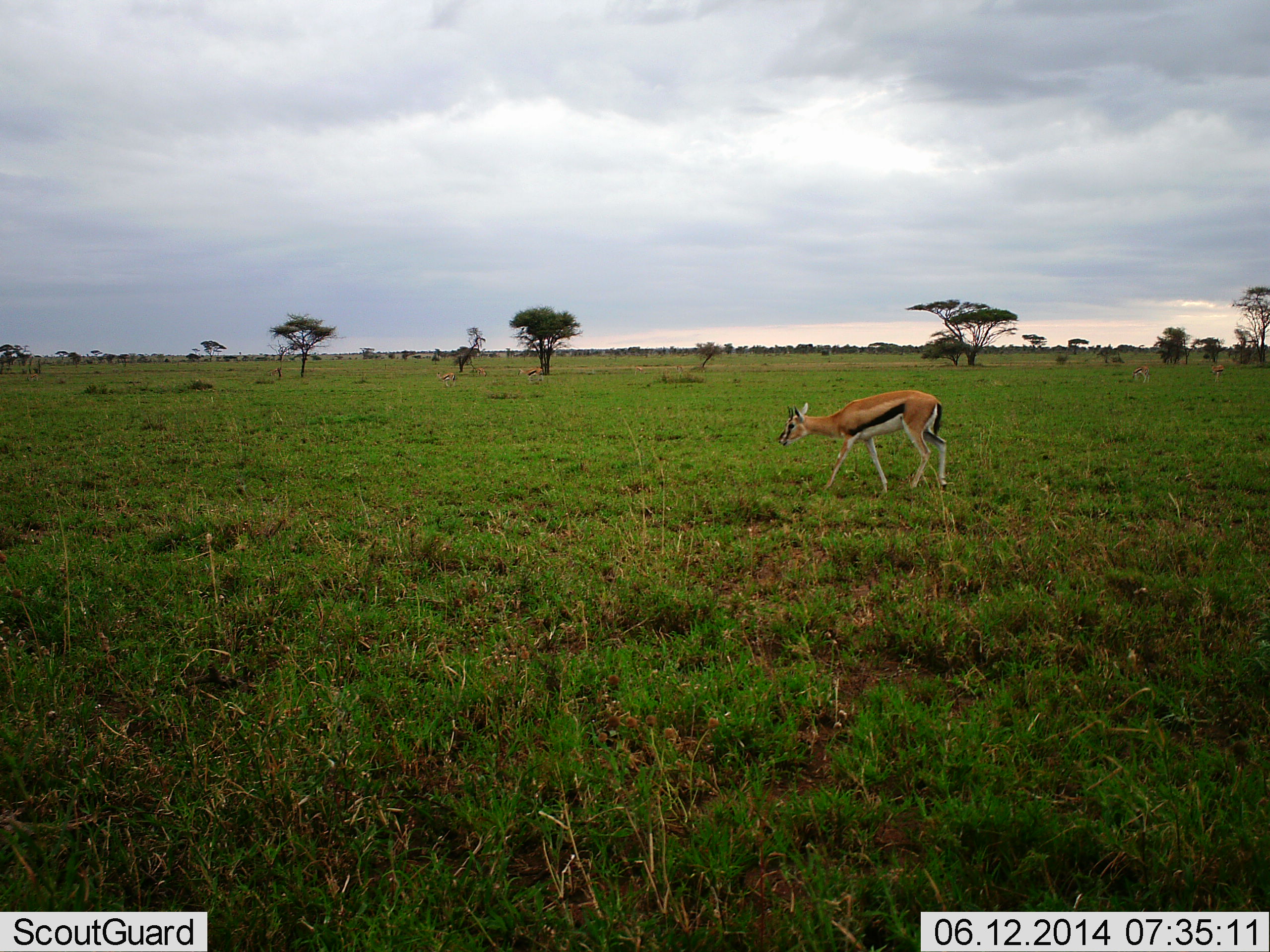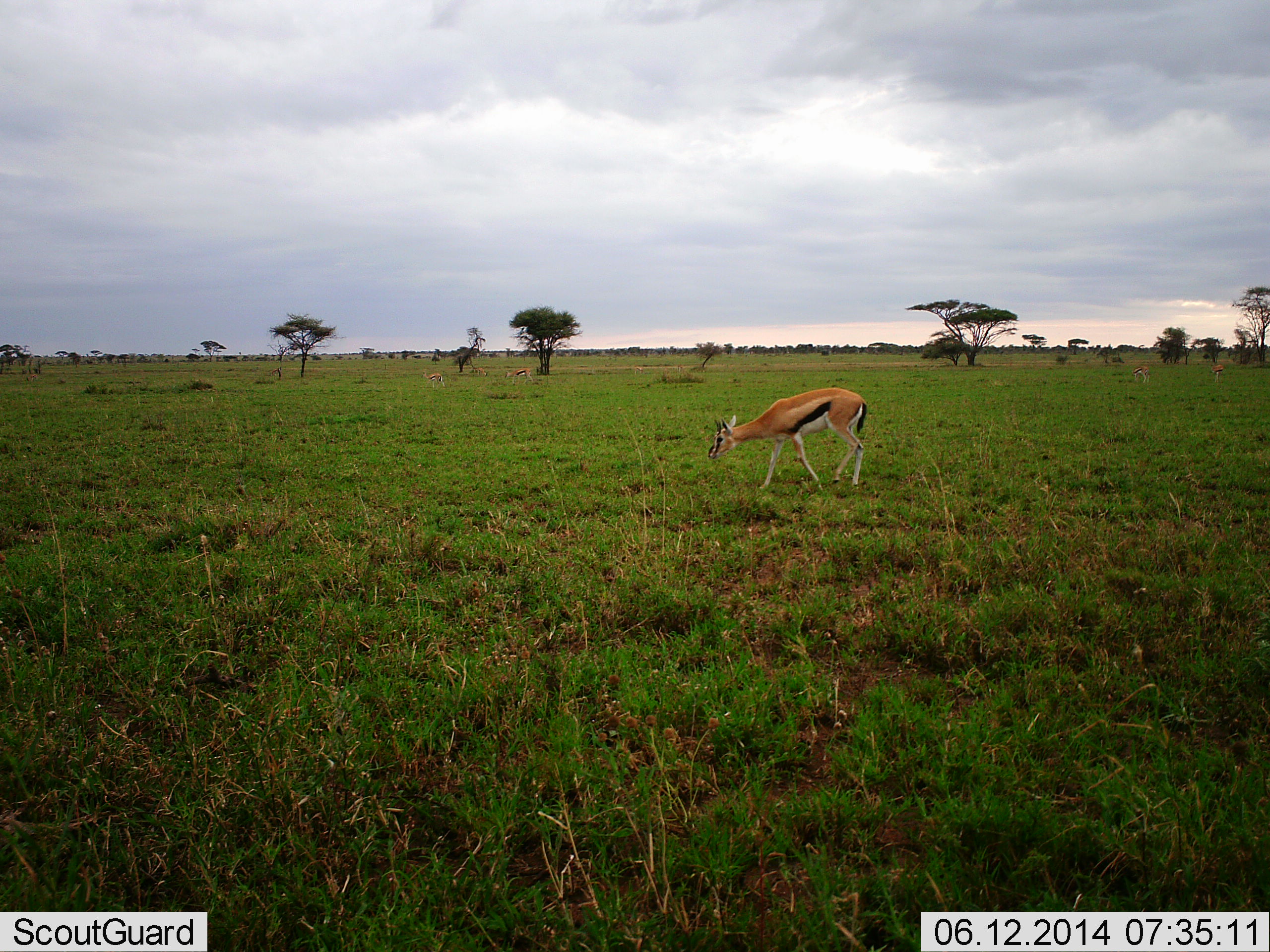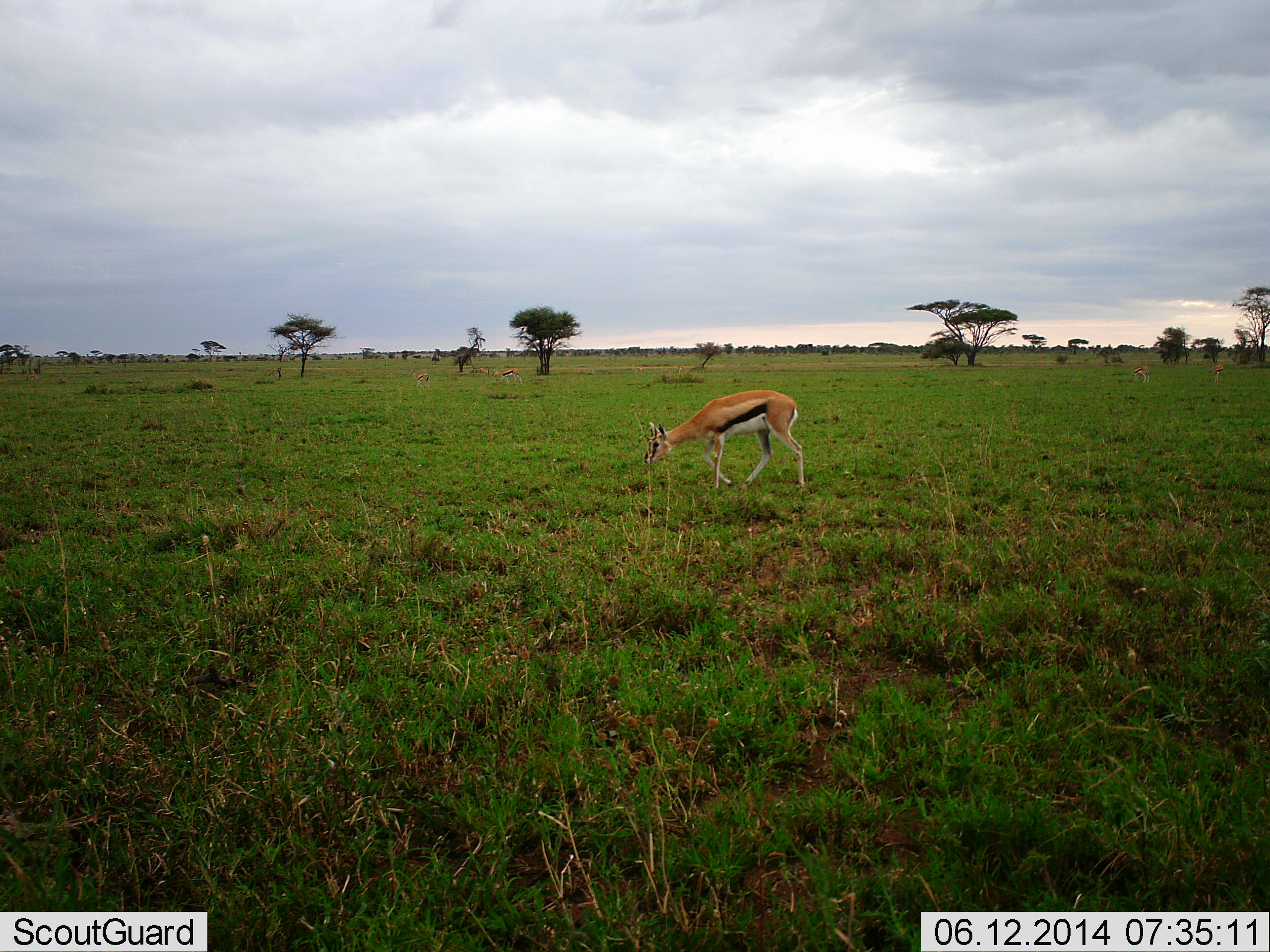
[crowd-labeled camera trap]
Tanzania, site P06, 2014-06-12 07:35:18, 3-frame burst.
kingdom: Animalia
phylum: Chordata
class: Mammalia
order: Artiodactyla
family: Bovidae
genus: Eudorcas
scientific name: Eudorcas thomsonii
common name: thomson's gazelle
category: gazellethomsons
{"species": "gazellethomsons (thomson's gazelle) (Eudorcas thomsonii)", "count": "2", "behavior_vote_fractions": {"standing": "10%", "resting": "0%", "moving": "50%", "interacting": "0%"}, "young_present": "0%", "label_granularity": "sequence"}